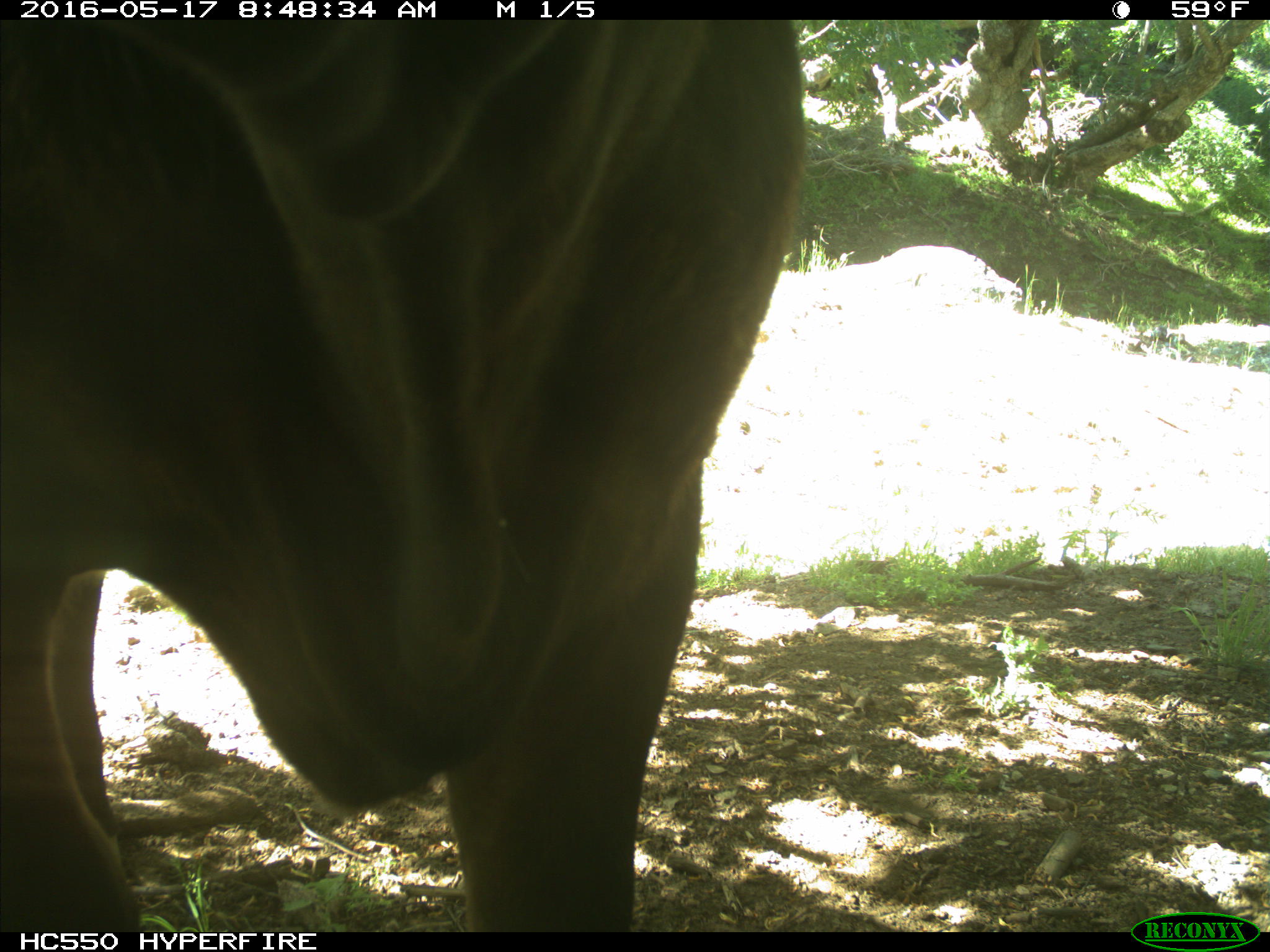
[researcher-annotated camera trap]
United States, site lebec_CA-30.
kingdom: Animalia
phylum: Chordata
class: Mammalia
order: Artiodactyla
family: Bovidae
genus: Bos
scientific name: Bos taurus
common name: domestic cow